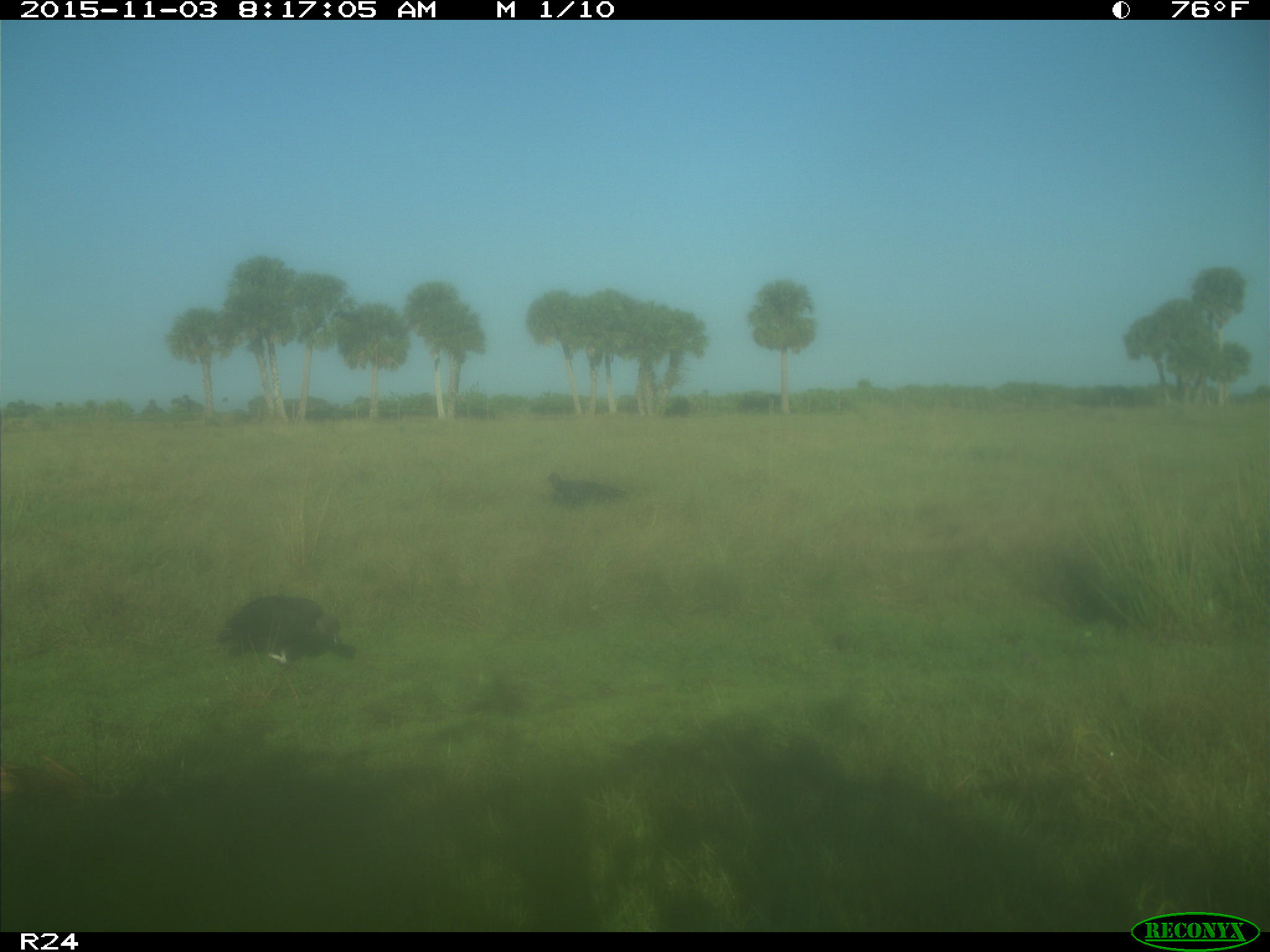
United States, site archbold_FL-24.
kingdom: Animalia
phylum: Chordata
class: Aves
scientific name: Aves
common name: birds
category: unidentified bird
Unidentified bird (birds) (Aves).